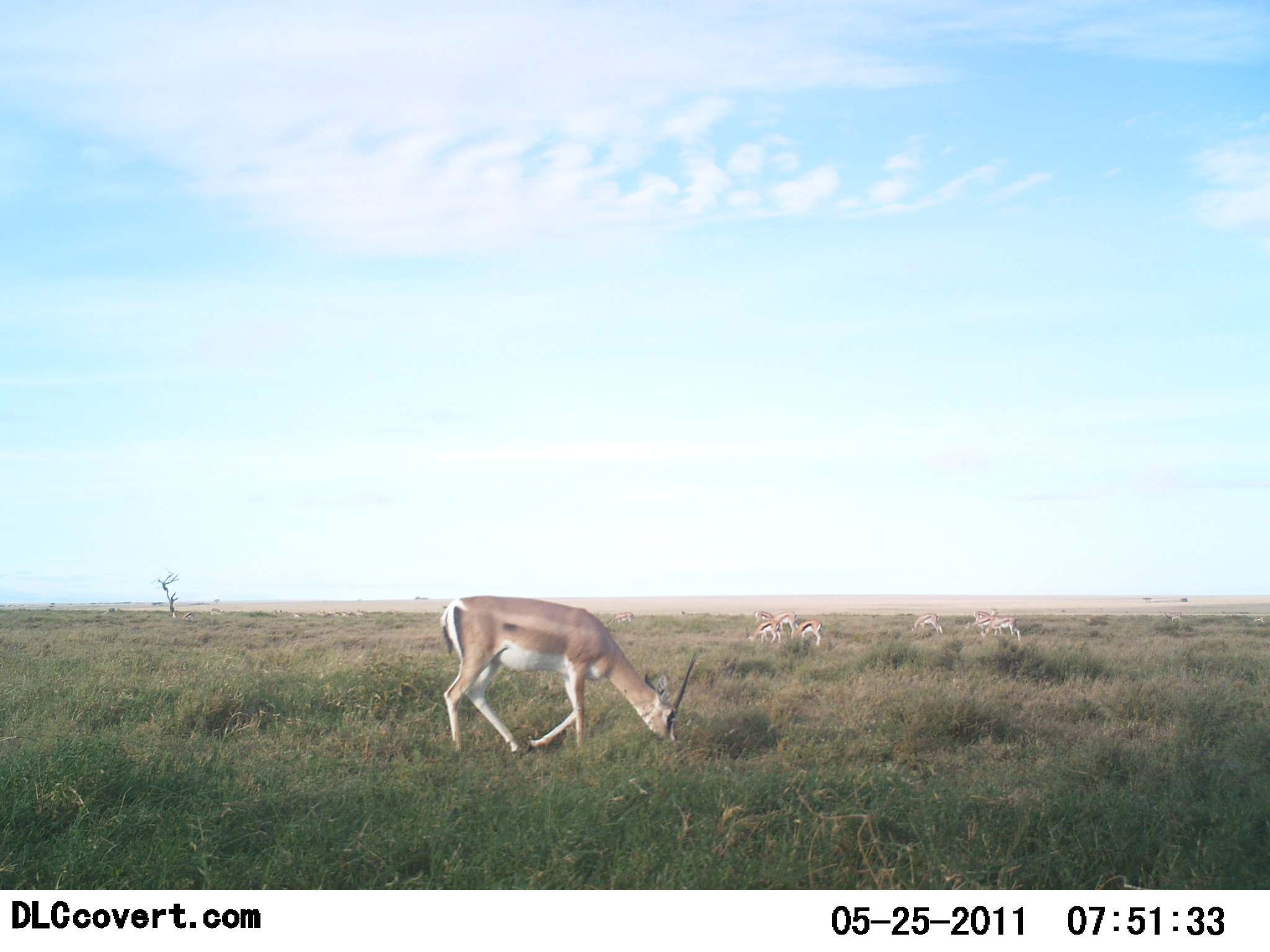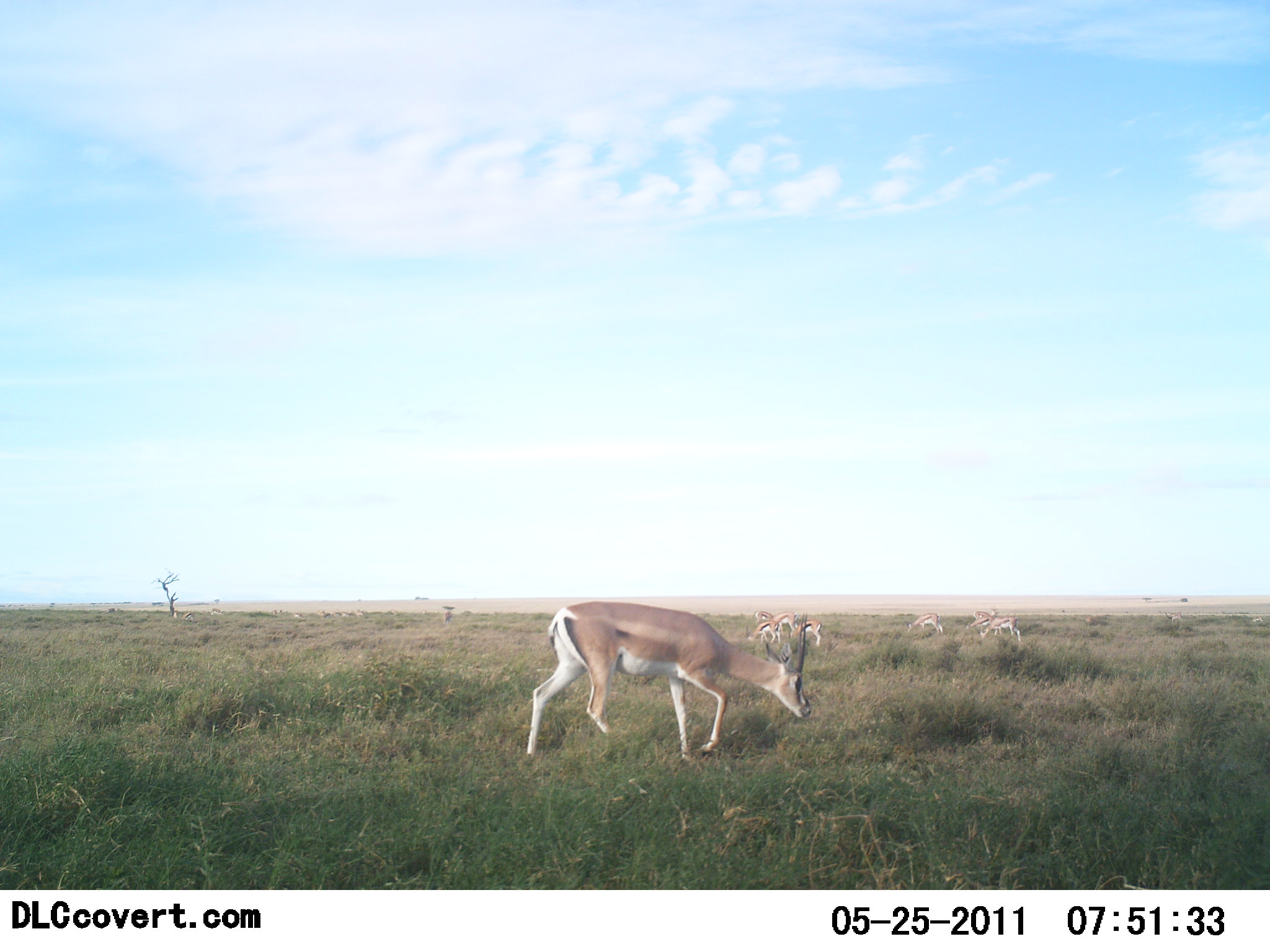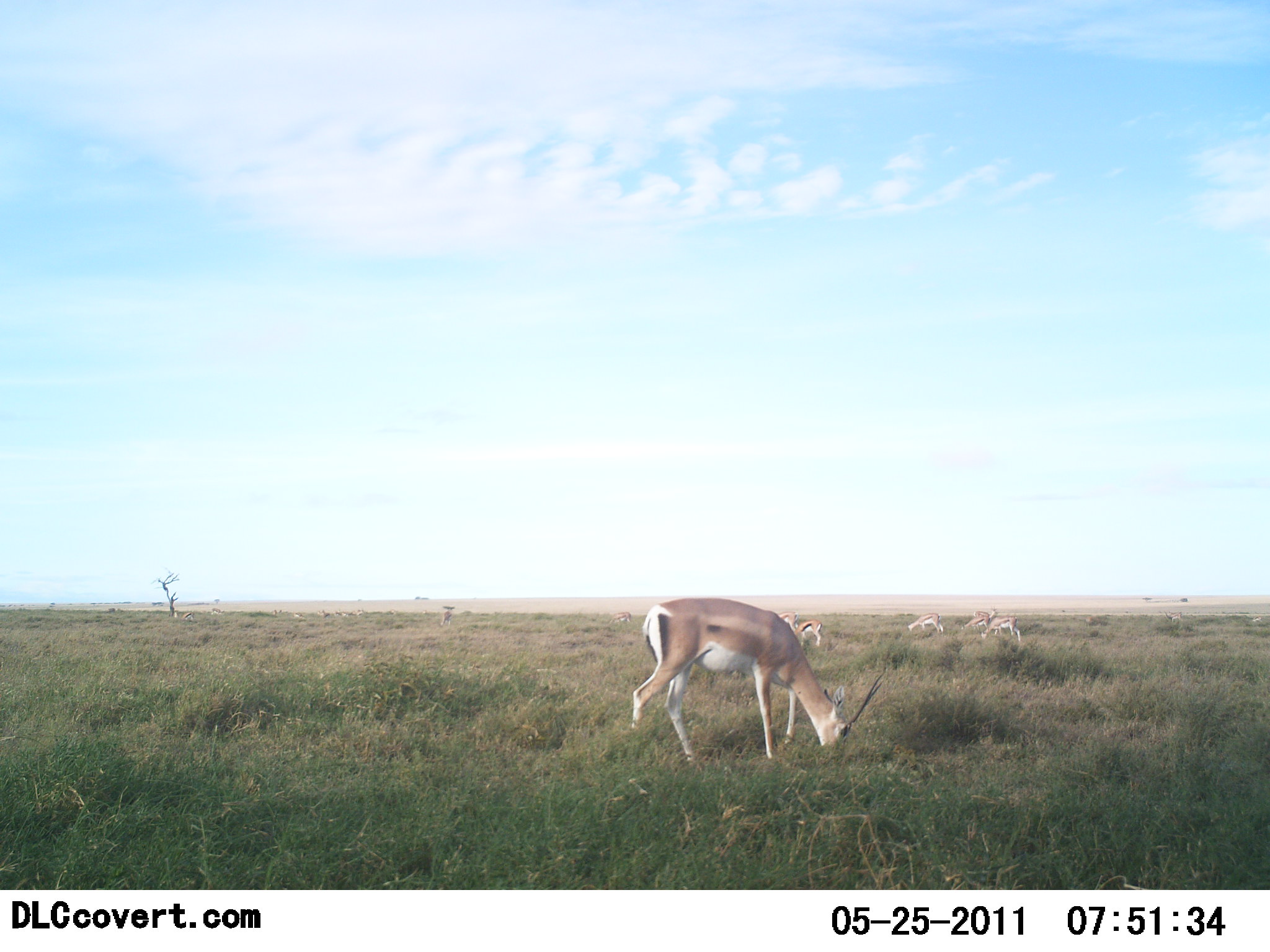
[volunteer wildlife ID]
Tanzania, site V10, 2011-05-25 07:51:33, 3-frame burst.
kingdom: Animalia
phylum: Chordata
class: Mammalia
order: Artiodactyla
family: Bovidae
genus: Nanger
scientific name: Nanger granti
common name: grant's gazelle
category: gazellegrants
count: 6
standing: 29%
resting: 0%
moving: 50%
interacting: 7%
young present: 0%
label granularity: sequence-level